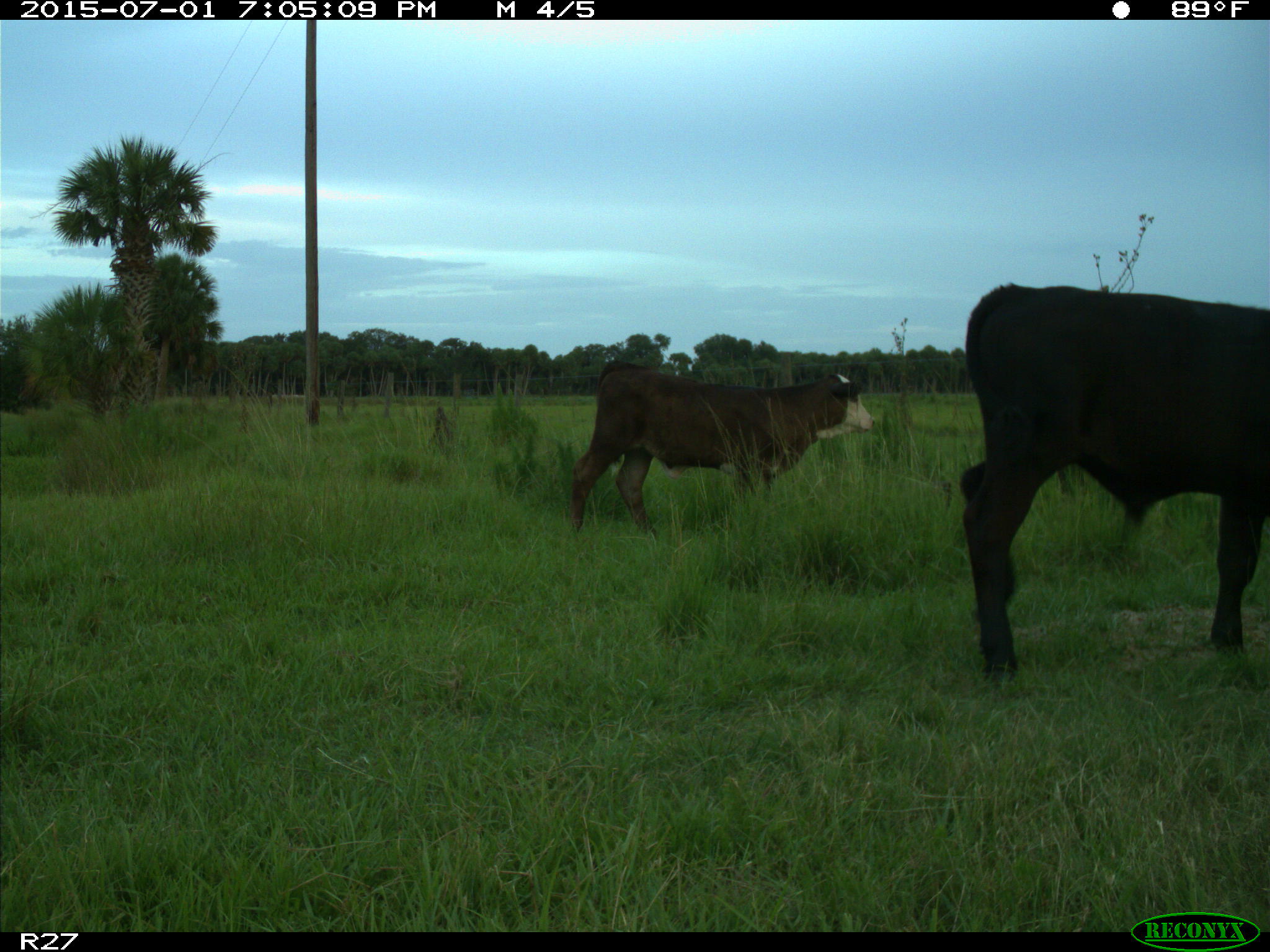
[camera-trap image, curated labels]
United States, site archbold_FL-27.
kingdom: Animalia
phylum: Chordata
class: Mammalia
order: Artiodactyla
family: Bovidae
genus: Bos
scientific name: Bos taurus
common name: domestic cow